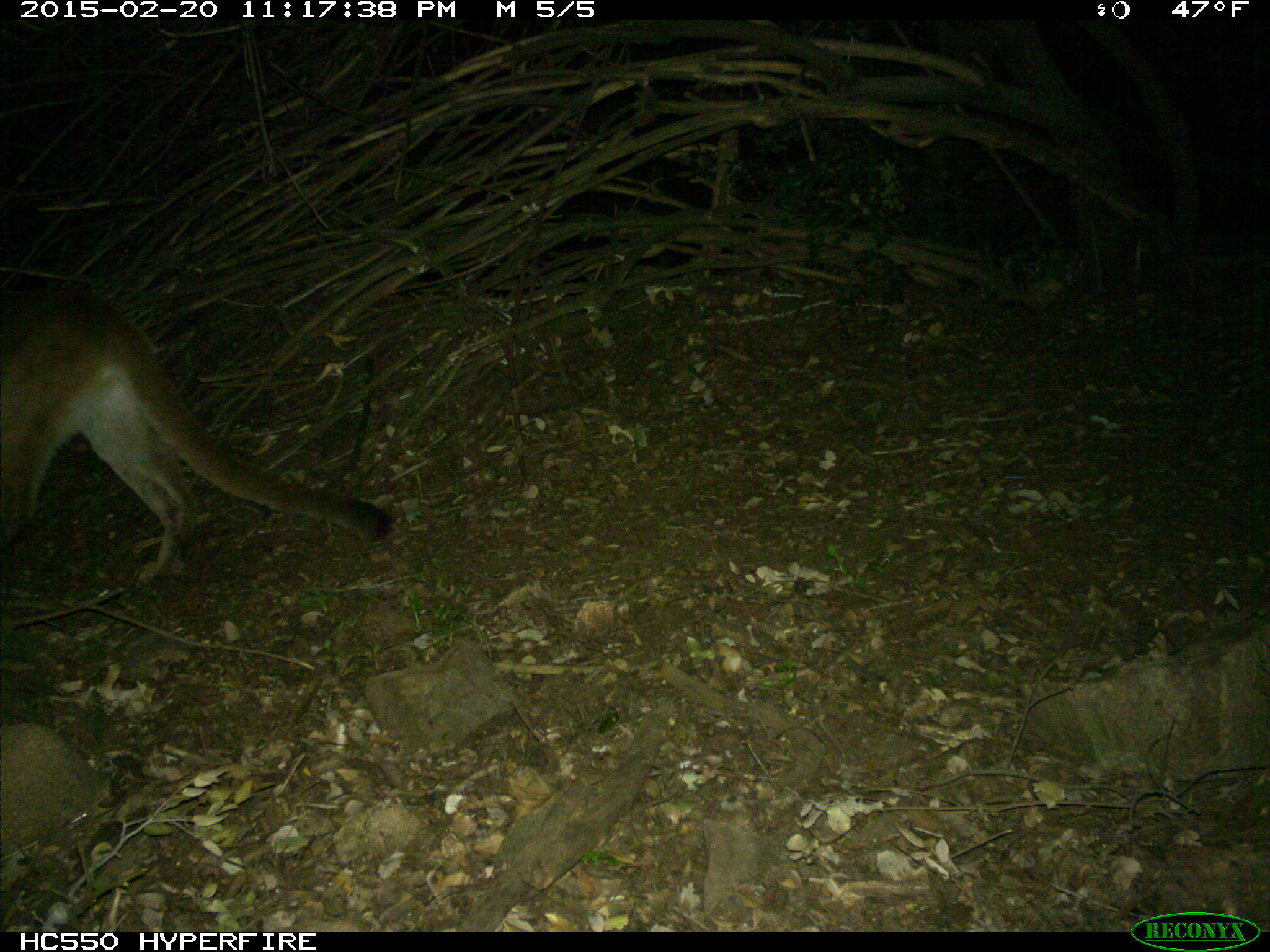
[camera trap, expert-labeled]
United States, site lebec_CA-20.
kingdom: Animalia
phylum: Chordata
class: Mammalia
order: Carnivora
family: Felidae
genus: Puma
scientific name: Puma concolor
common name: mountain lion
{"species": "Puma concolor (mountain lion)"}